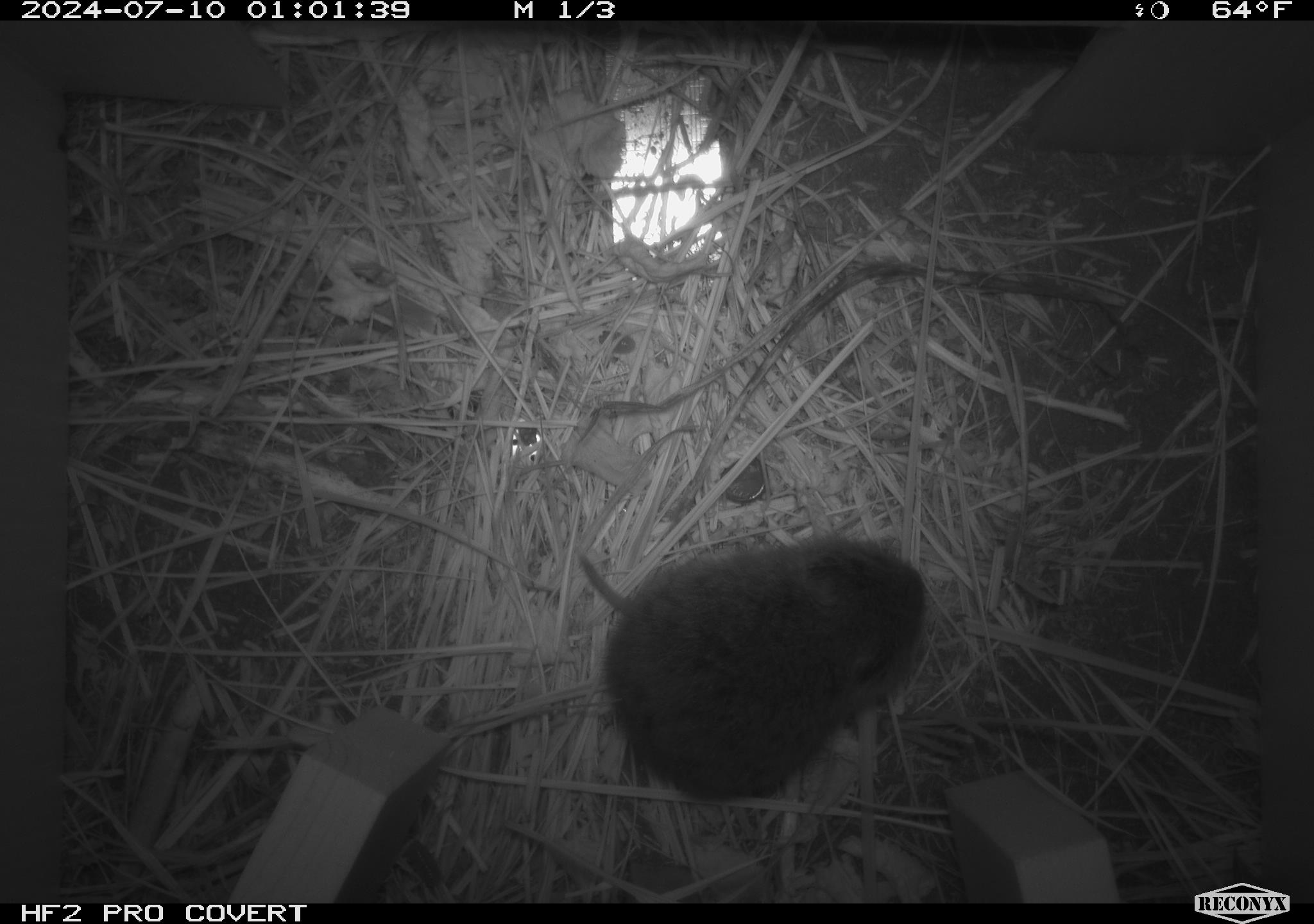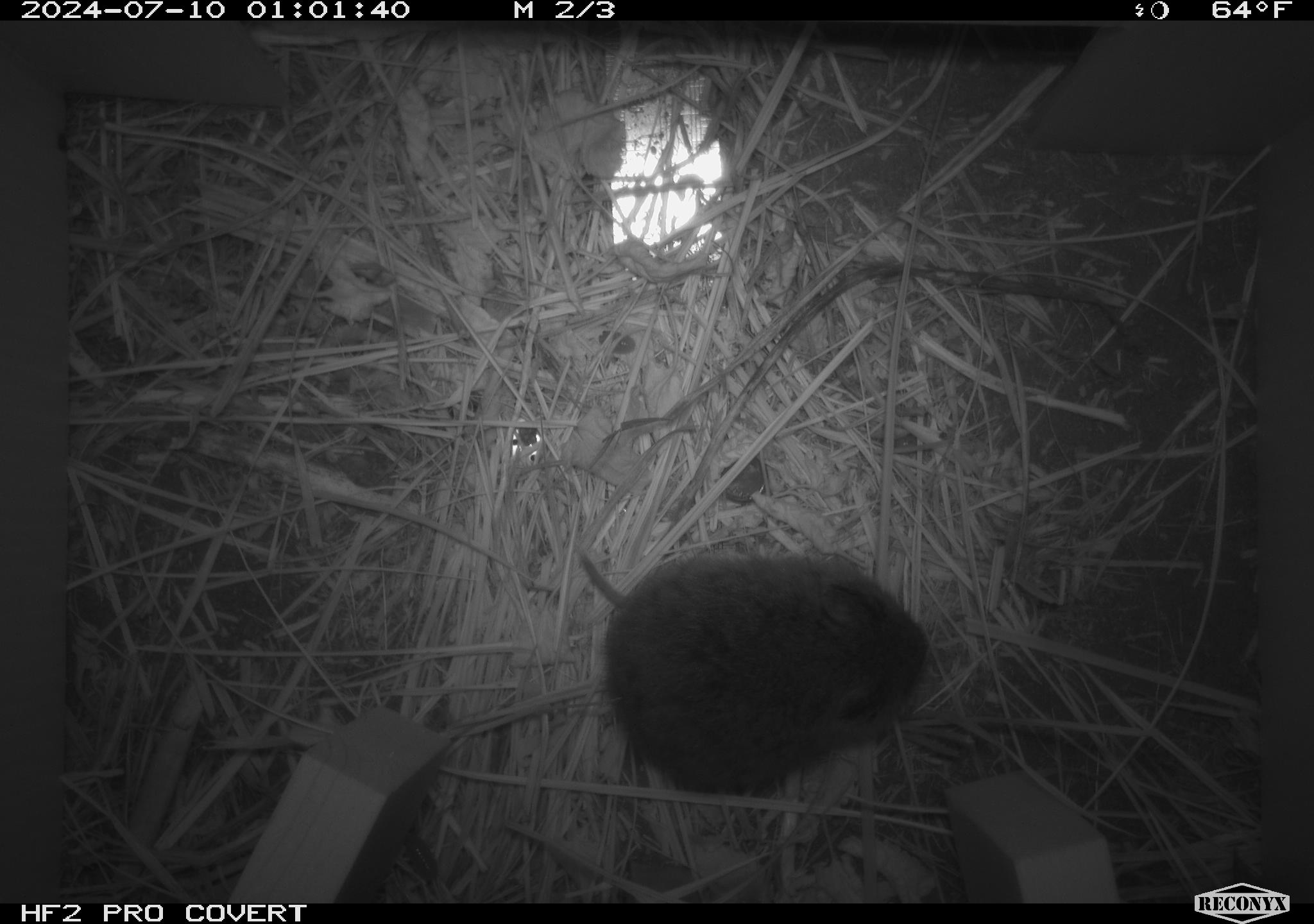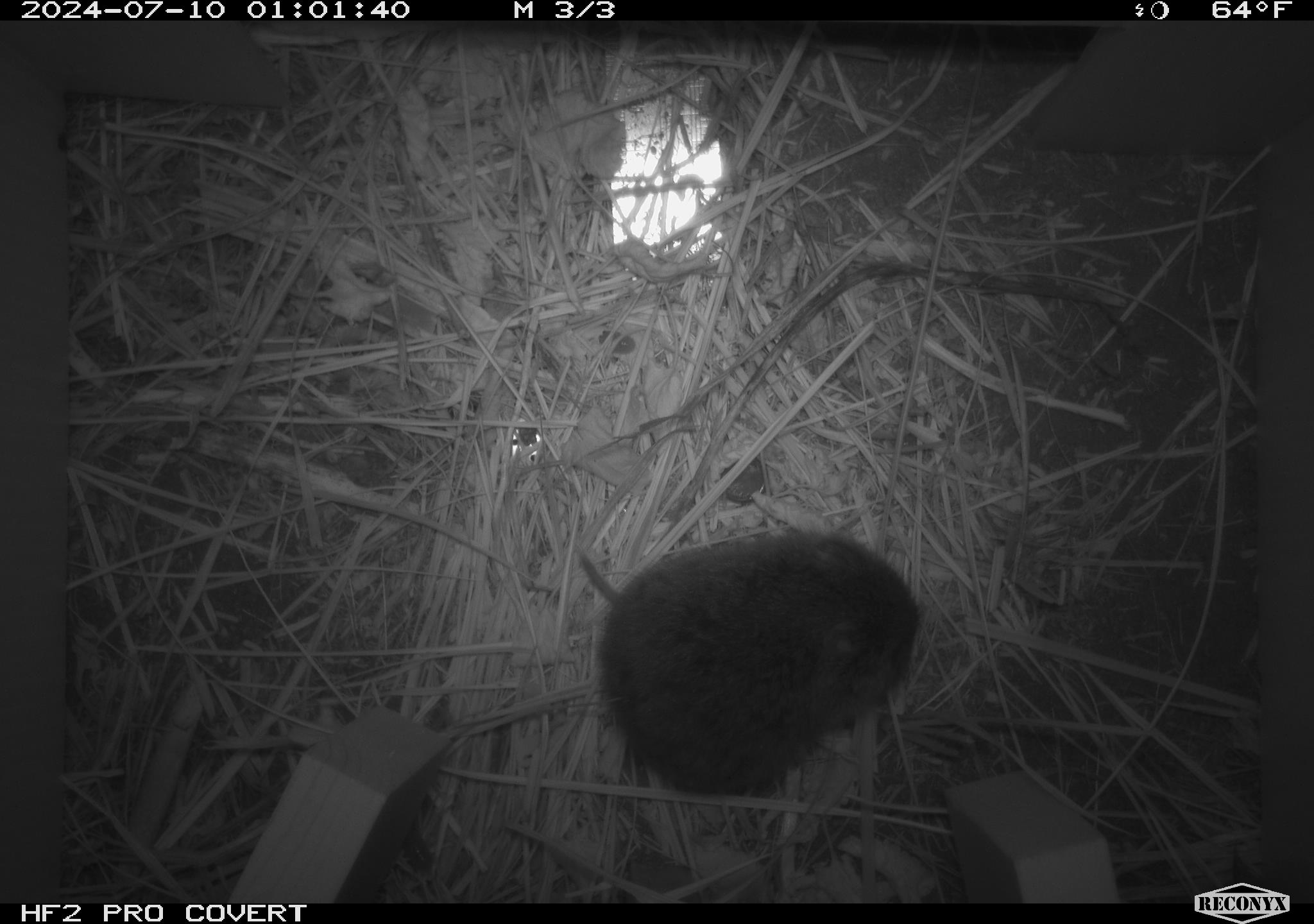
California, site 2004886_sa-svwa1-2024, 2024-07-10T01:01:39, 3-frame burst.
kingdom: Animalia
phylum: Chordata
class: Mammalia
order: Rodentia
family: Cricetidae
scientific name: Arvicolinae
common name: voles, lemmings, and muskrats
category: arvicolinae subfamily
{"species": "arvicolinae subfamily (voles, lemmings, and muskrats) (Arvicolinae)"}